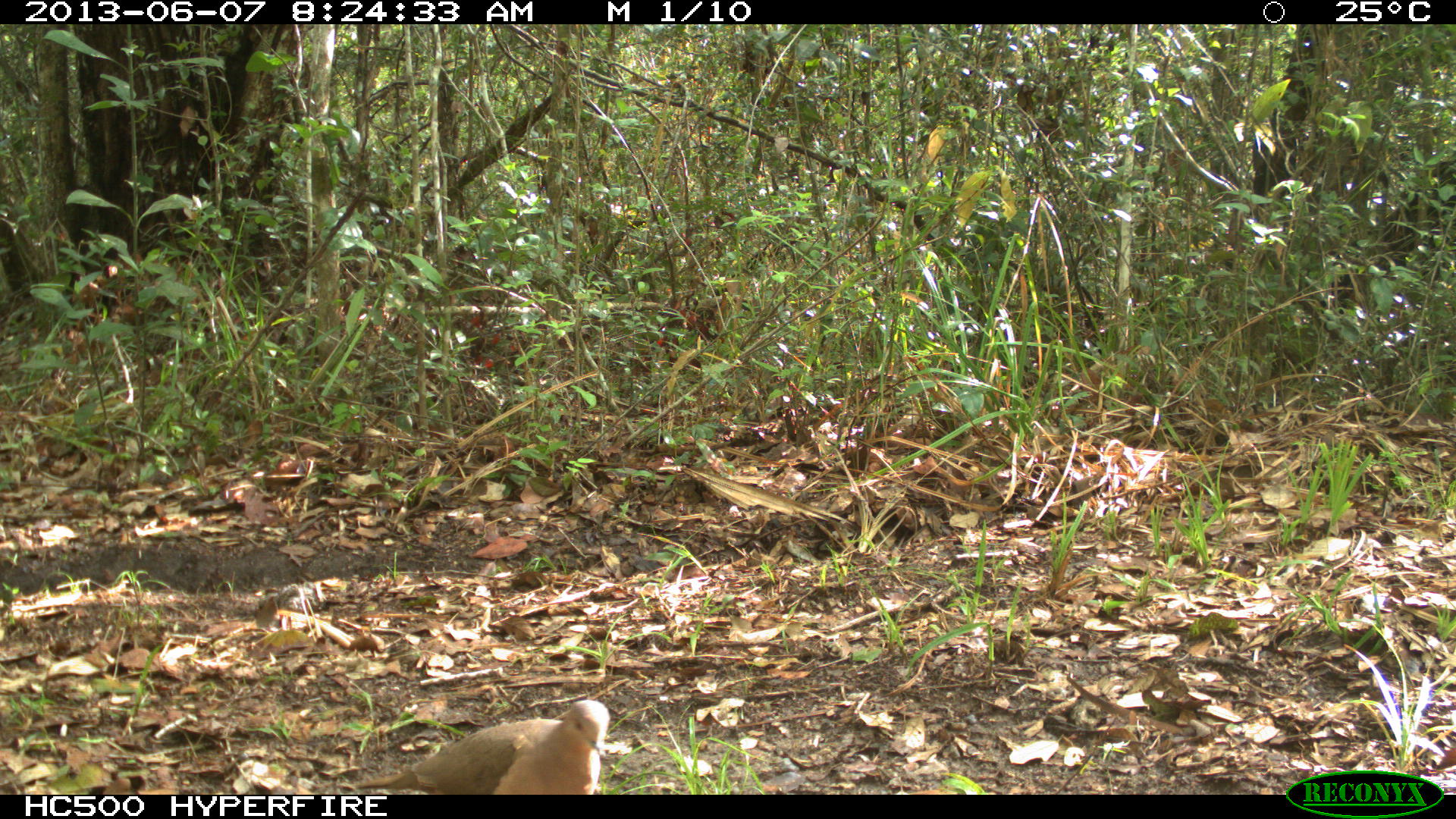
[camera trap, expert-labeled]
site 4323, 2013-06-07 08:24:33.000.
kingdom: Animalia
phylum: Chordata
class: Aves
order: Columbiformes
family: Columbidae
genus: Leptotila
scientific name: Leptotila plumbeiceps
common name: gray-headed dove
Leptotila plumbeiceps (gray-headed dove), count 1.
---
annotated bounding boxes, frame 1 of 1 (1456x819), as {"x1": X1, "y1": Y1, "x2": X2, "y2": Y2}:
leptotila plumbeiceps: {"x1": 355, "y1": 699, "x2": 610, "y2": 795}